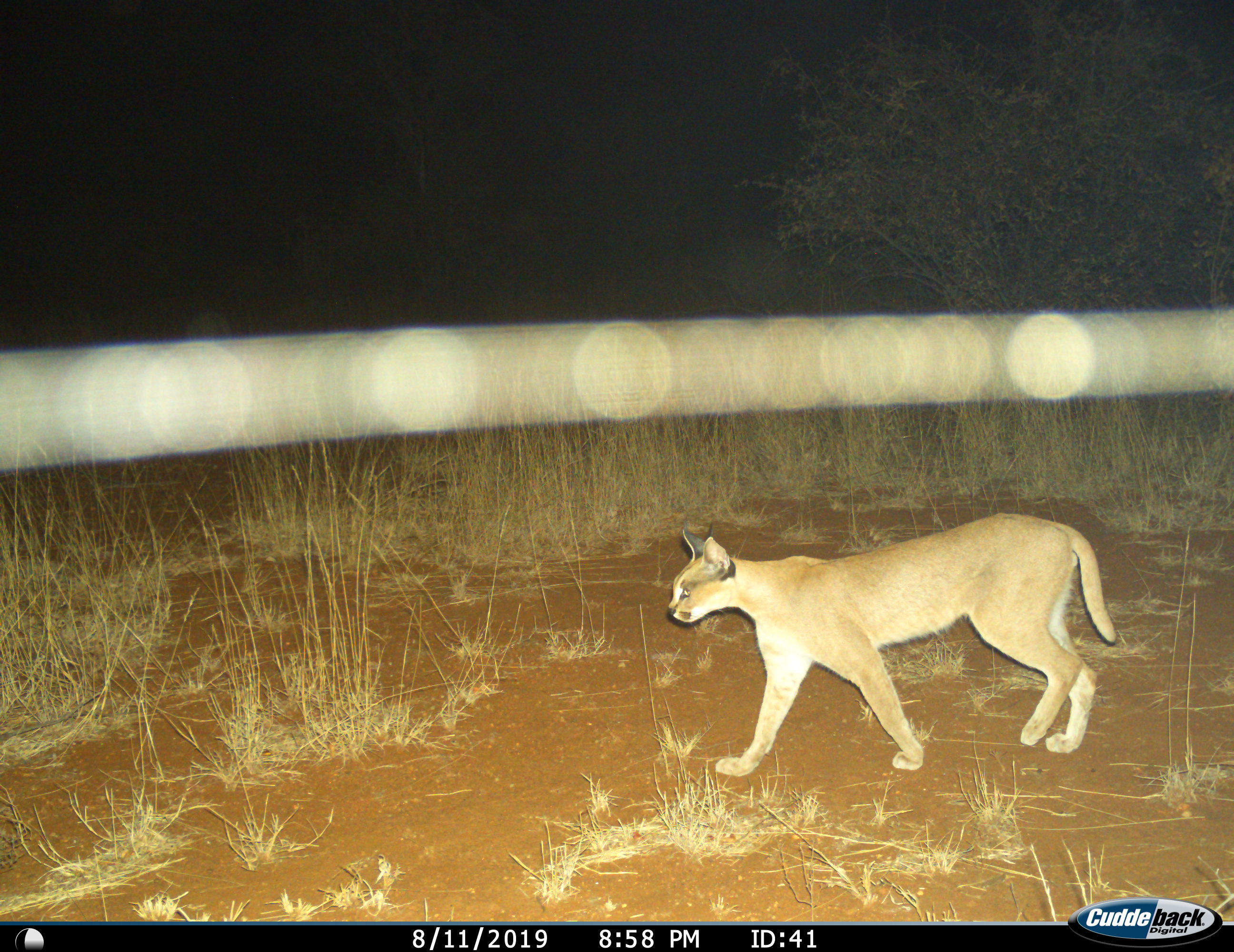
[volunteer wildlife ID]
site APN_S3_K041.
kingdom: Animalia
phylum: Chordata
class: Mammalia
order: Carnivora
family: Felidae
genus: Caracal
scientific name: Caracal caracal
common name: caracal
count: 1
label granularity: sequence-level